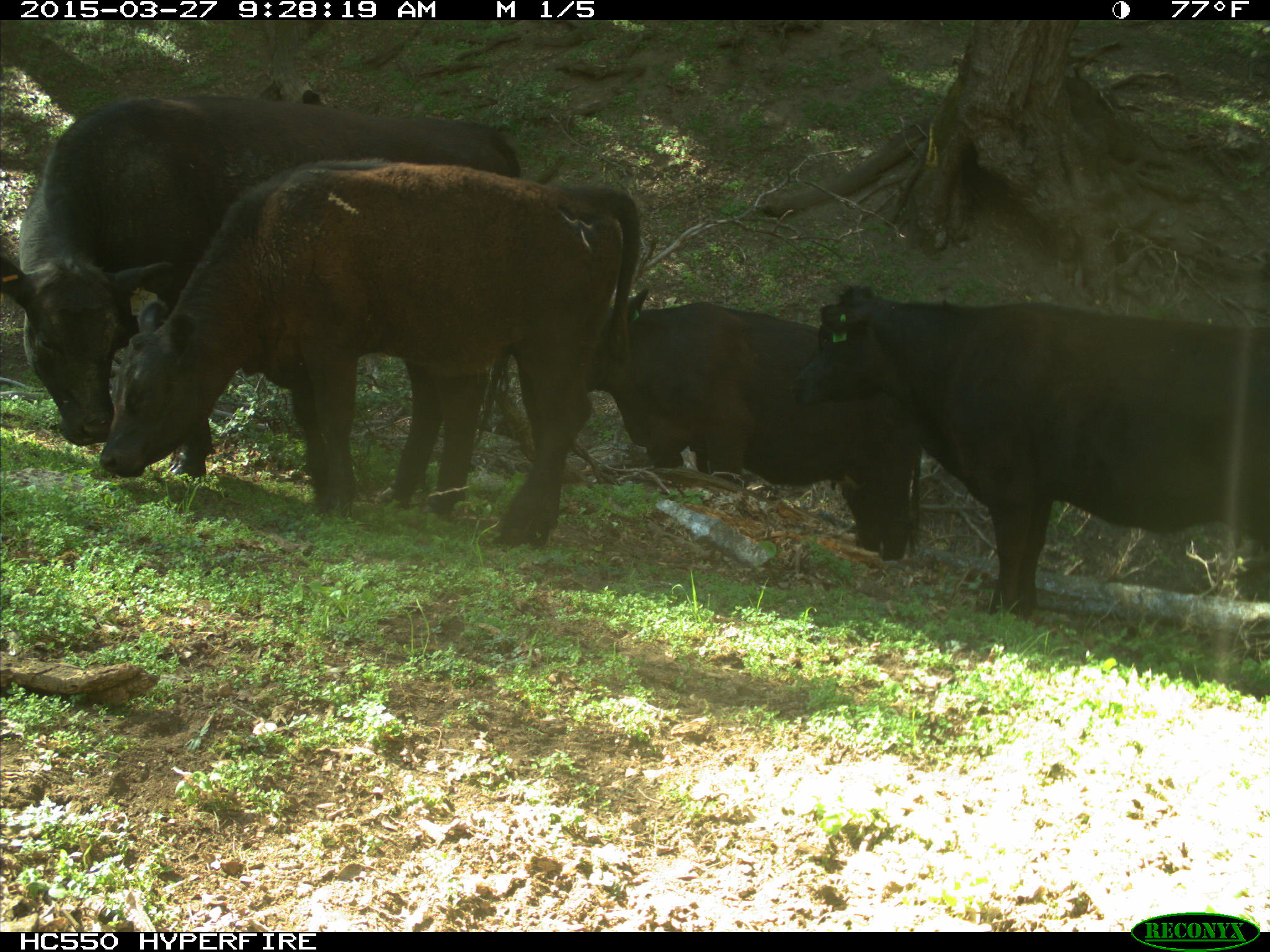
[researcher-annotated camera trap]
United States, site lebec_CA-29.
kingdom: Animalia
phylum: Chordata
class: Mammalia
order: Artiodactyla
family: Bovidae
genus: Bos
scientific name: Bos taurus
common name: domestic cow